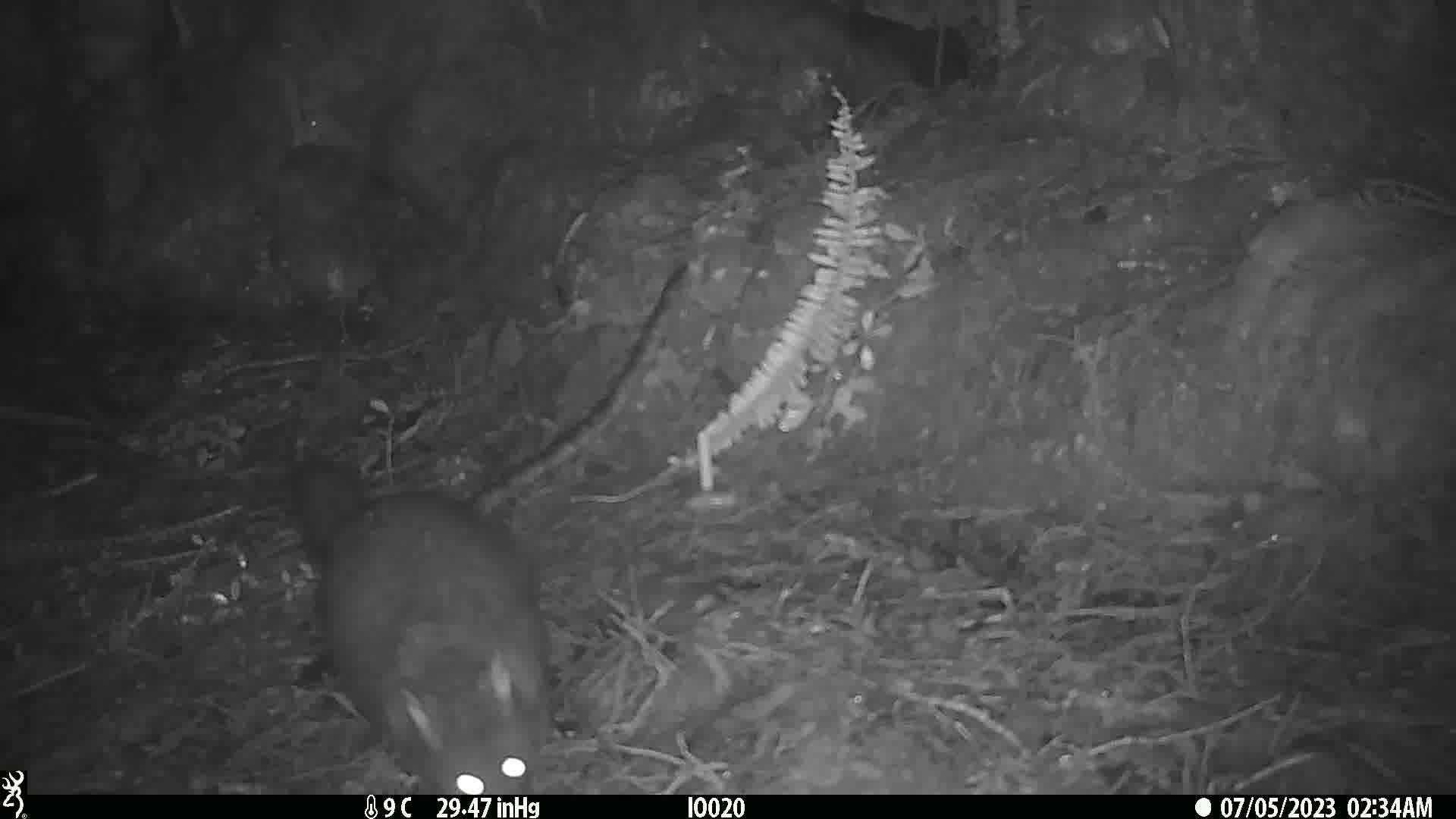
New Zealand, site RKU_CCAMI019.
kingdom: Animalia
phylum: Chordata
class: Mammalia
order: Diprotodontia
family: Phalangeridae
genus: Trichosurus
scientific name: Trichosurus vulpecula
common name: common brushtail possum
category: possum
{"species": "possum (common brushtail possum) (Trichosurus vulpecula)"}